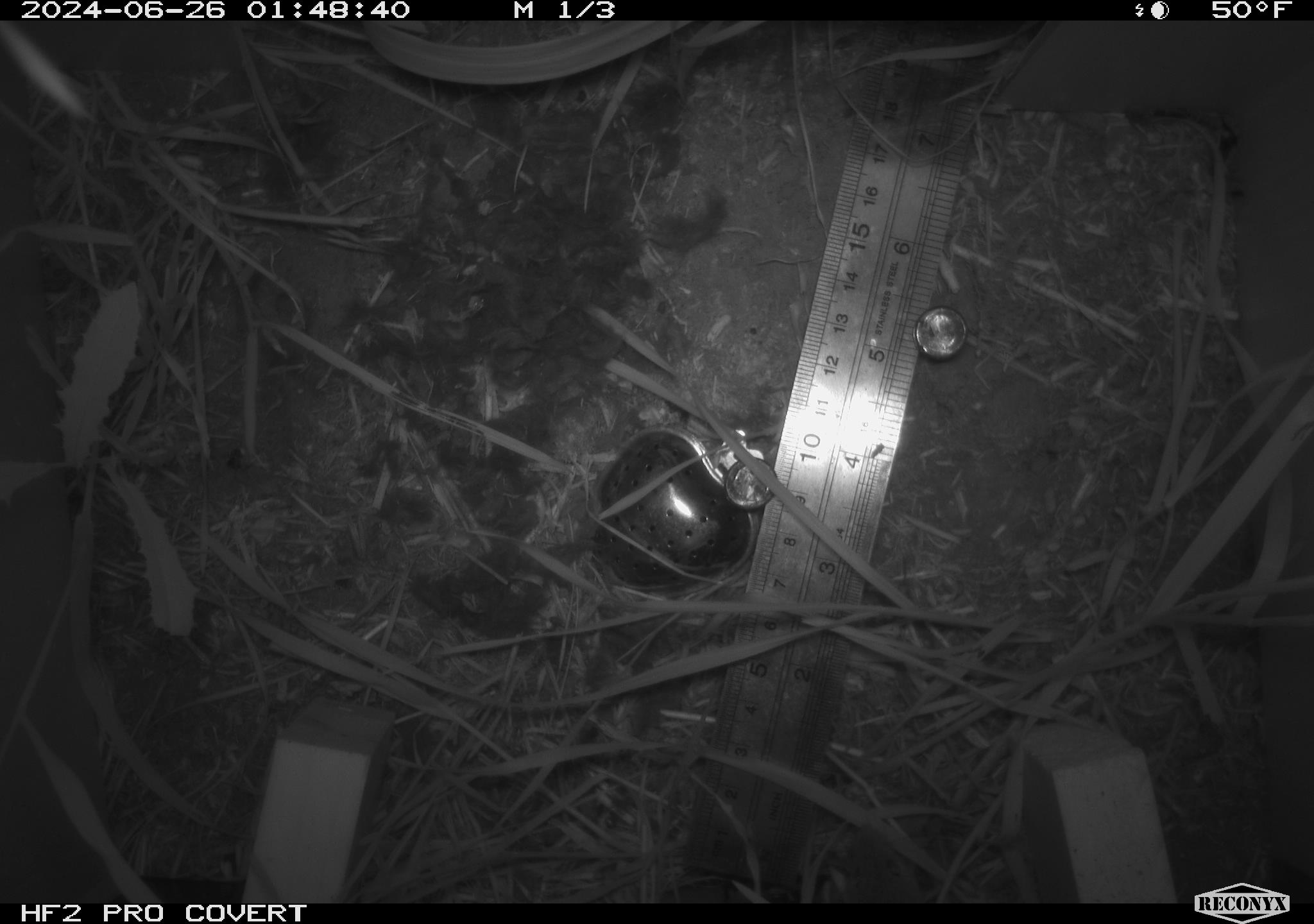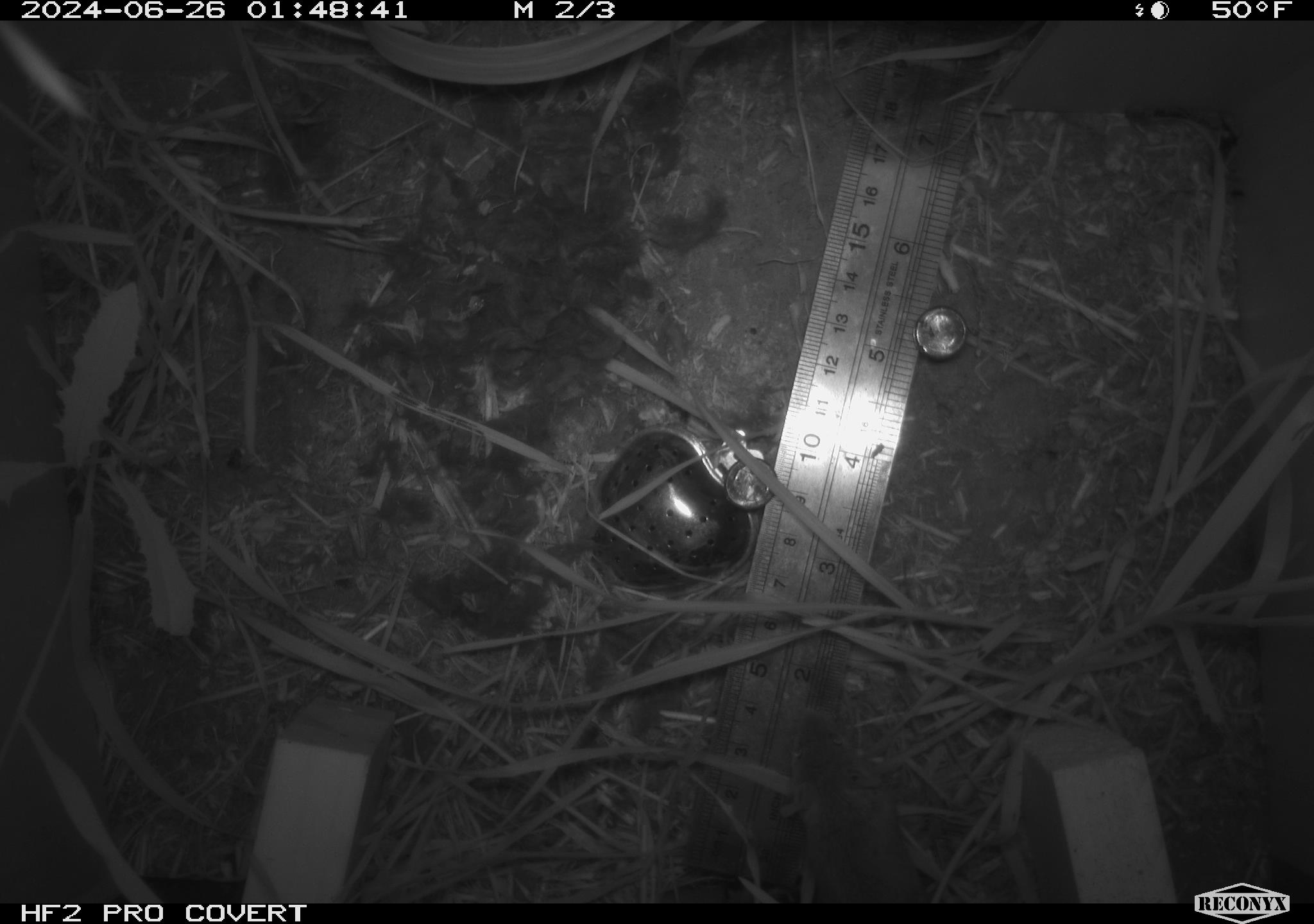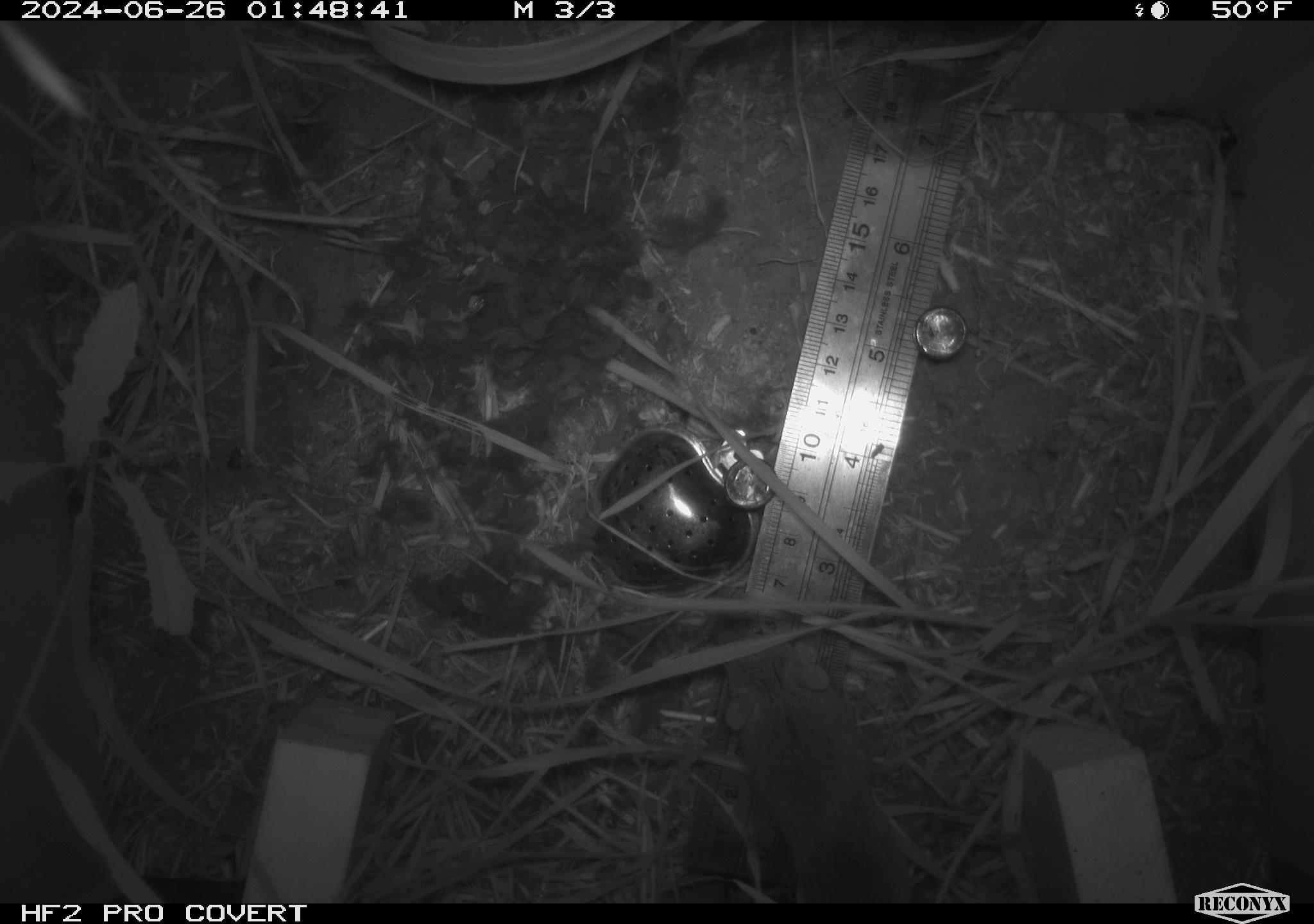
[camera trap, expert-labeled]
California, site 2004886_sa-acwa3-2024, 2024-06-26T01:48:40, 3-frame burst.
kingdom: Animalia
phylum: Chordata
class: Mammalia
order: Rodentia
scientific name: Rodentia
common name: mouse species